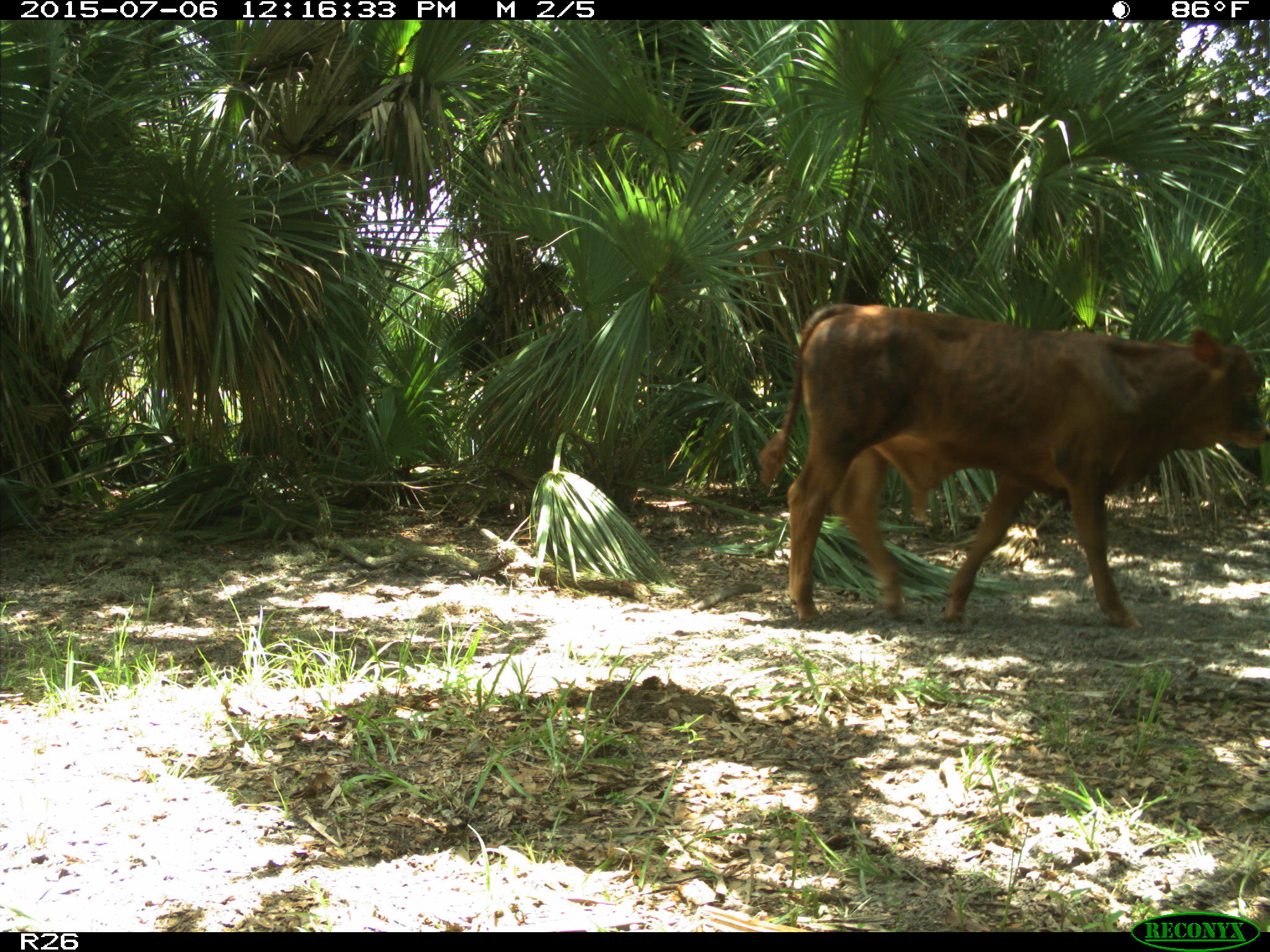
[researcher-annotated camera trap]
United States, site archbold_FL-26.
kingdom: Animalia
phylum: Chordata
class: Mammalia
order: Artiodactyla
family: Bovidae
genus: Bos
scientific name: Bos taurus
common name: domestic cow